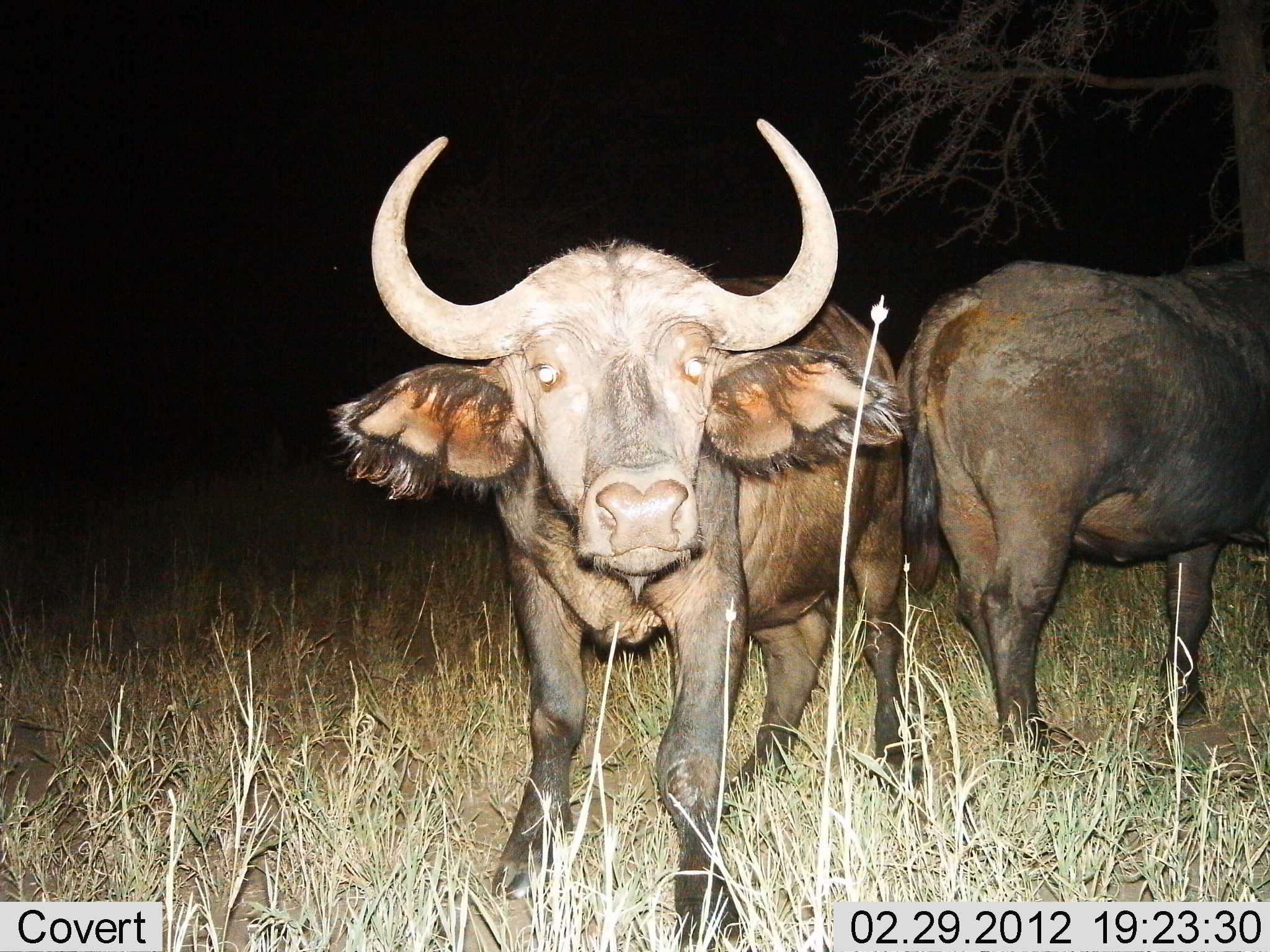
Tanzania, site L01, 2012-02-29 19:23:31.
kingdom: Animalia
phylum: Chordata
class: Mammalia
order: Artiodactyla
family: Bovidae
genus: Syncerus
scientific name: Syncerus caffer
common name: cape buffalo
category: buffalo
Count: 2.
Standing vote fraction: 96%.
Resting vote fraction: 4%.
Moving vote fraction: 9%.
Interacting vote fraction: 9%.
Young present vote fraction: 9%.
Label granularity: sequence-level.